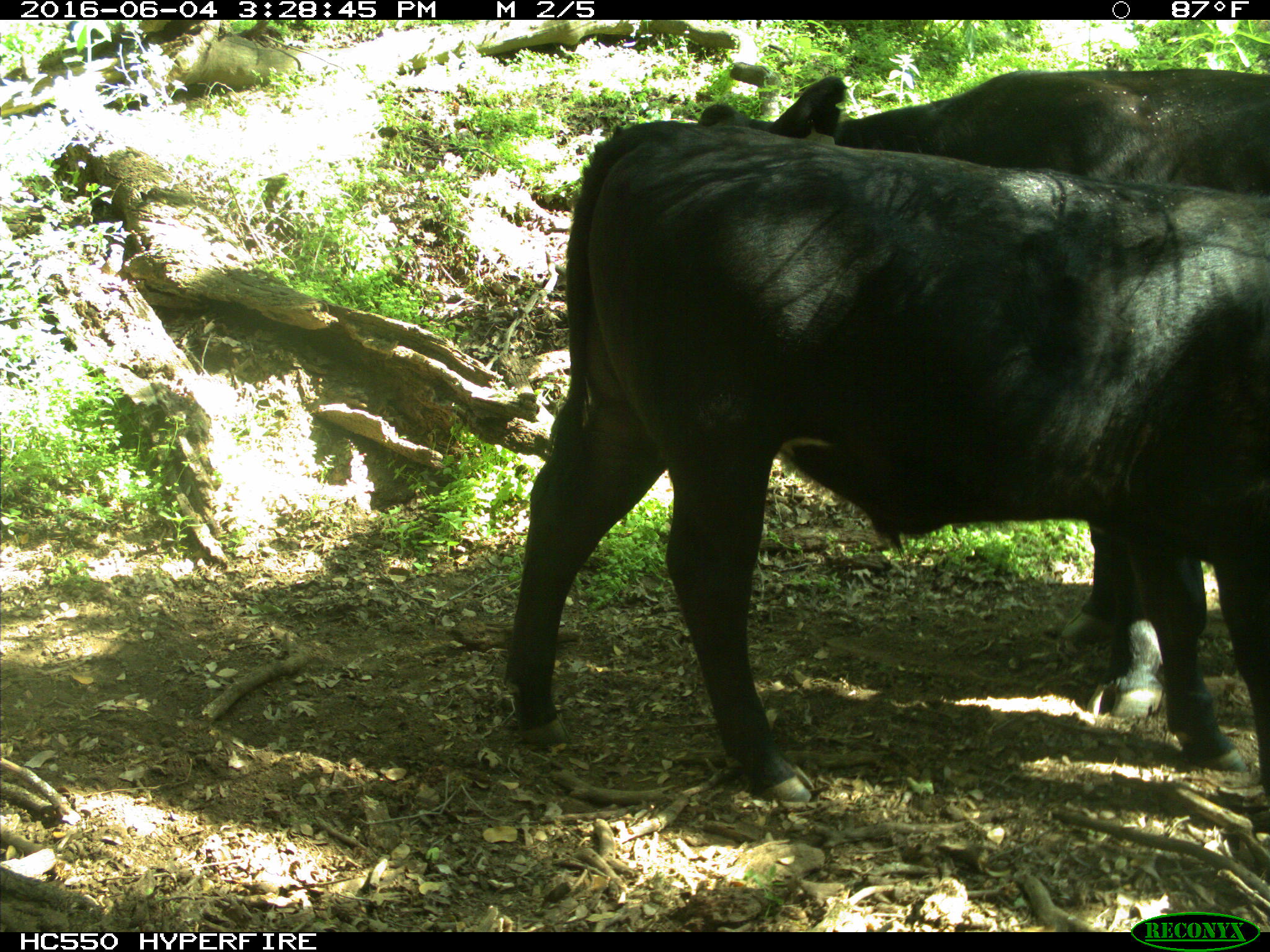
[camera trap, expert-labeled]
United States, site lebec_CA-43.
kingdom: Animalia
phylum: Chordata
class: Mammalia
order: Artiodactyla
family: Bovidae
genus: Bos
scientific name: Bos taurus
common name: domestic cow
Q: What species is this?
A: Bos taurus (domestic cow).